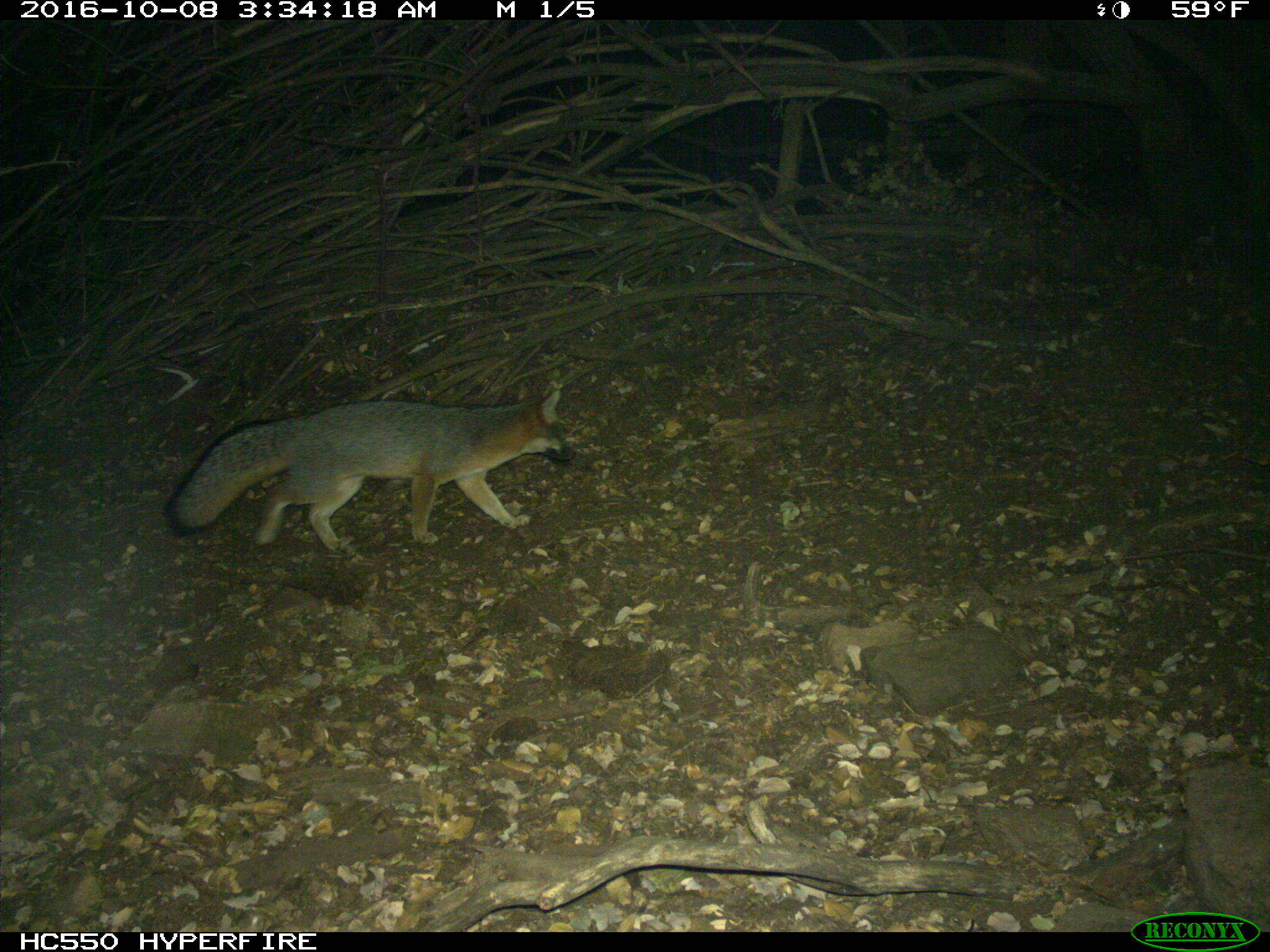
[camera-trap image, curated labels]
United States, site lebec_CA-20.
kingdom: Animalia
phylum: Chordata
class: Mammalia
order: Carnivora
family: Canidae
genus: Urocyon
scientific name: Urocyon cinereoargenteus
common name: gray fox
Urocyon cinereoargenteus (gray fox).